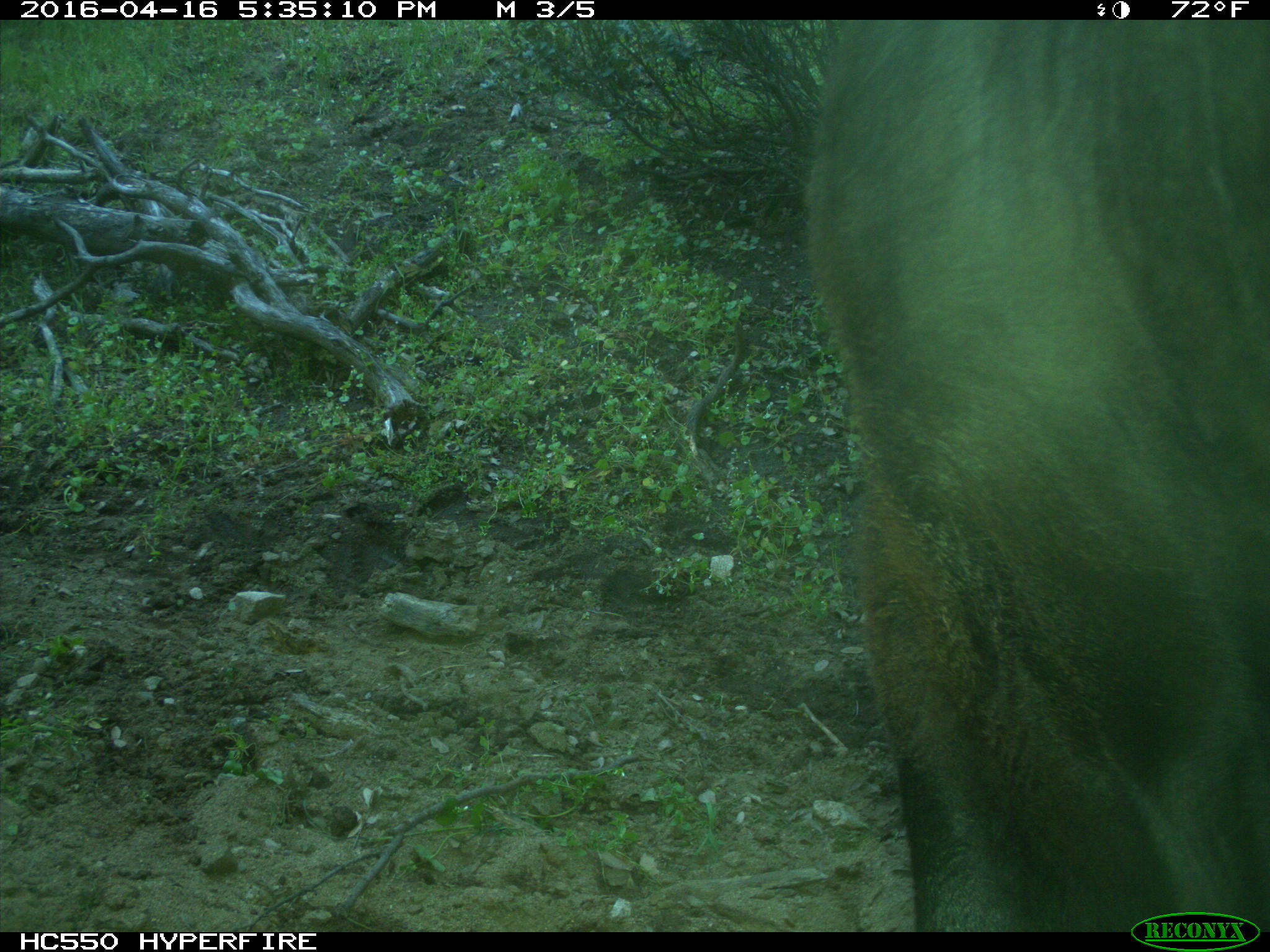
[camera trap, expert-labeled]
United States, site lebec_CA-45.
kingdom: Animalia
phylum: Chordata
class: Mammalia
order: Artiodactyla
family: Bovidae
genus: Bos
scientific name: Bos taurus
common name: domestic cow